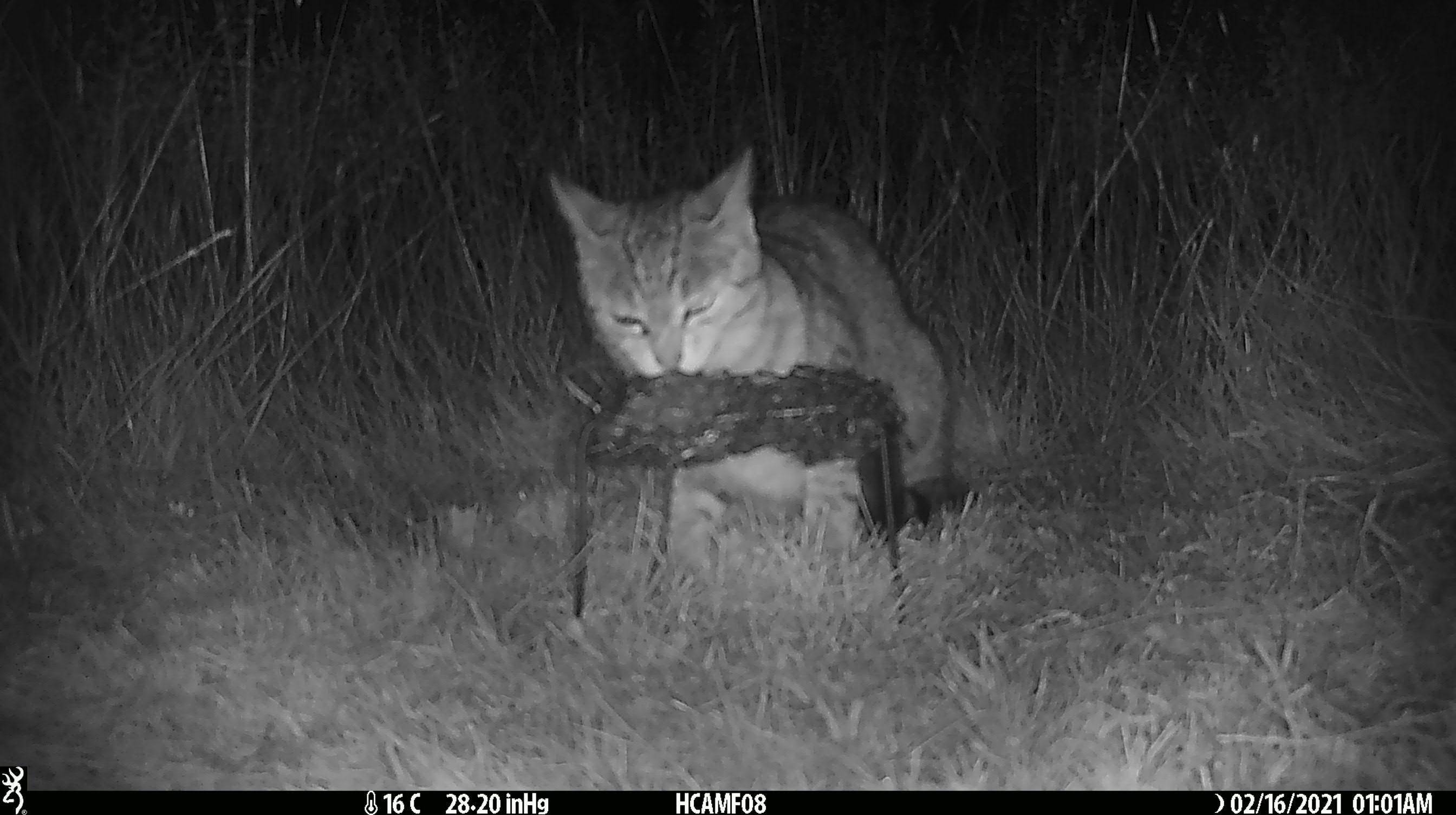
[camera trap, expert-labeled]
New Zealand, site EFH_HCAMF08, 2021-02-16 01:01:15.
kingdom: Animalia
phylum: Chordata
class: Mammalia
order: Carnivora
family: Felidae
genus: Felis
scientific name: Felis catus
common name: domestic cat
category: cat